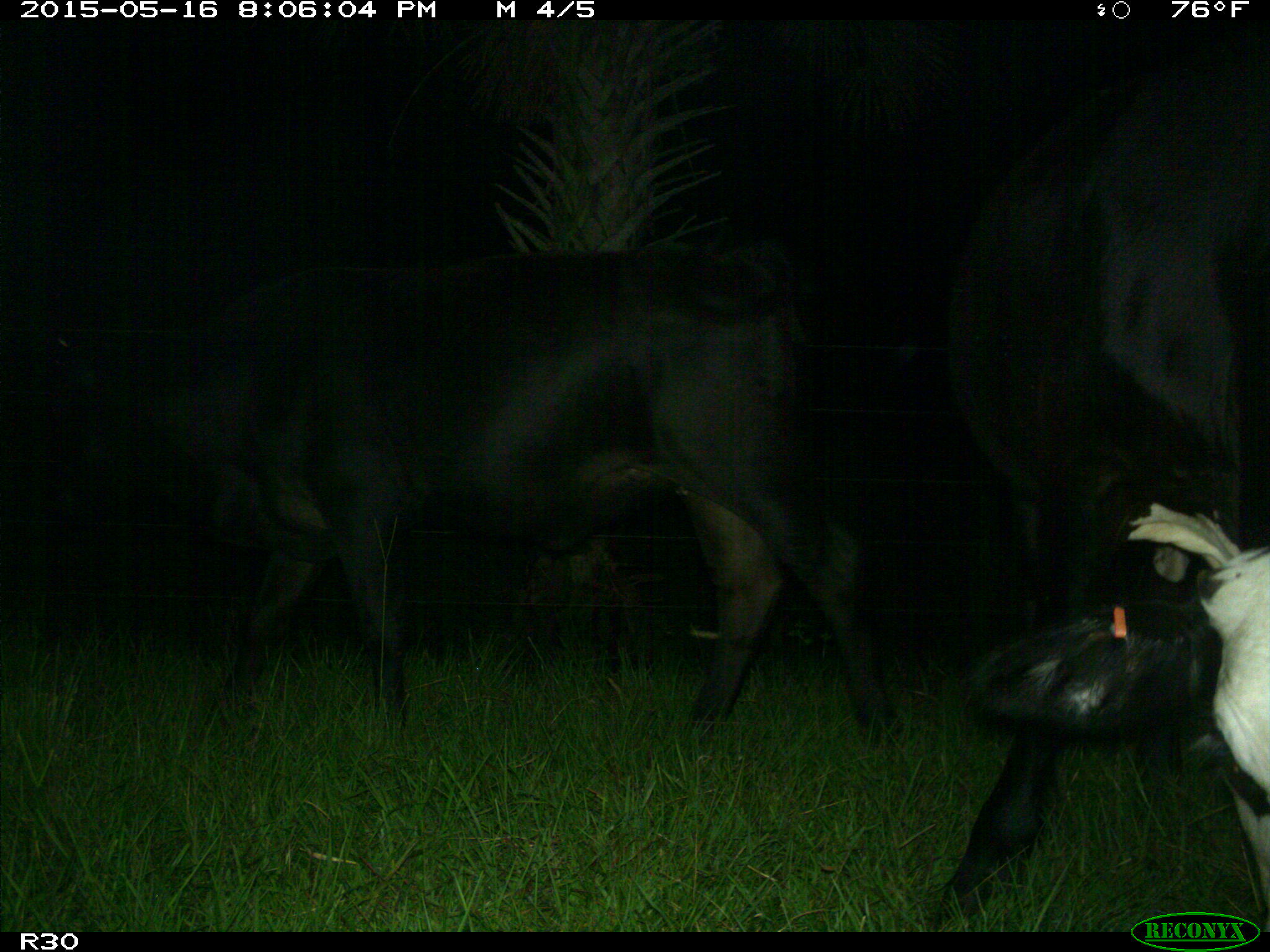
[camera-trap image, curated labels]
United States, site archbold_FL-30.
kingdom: Animalia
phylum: Chordata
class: Mammalia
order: Artiodactyla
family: Bovidae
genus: Bos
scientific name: Bos taurus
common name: domestic cow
Bos taurus (domestic cow).